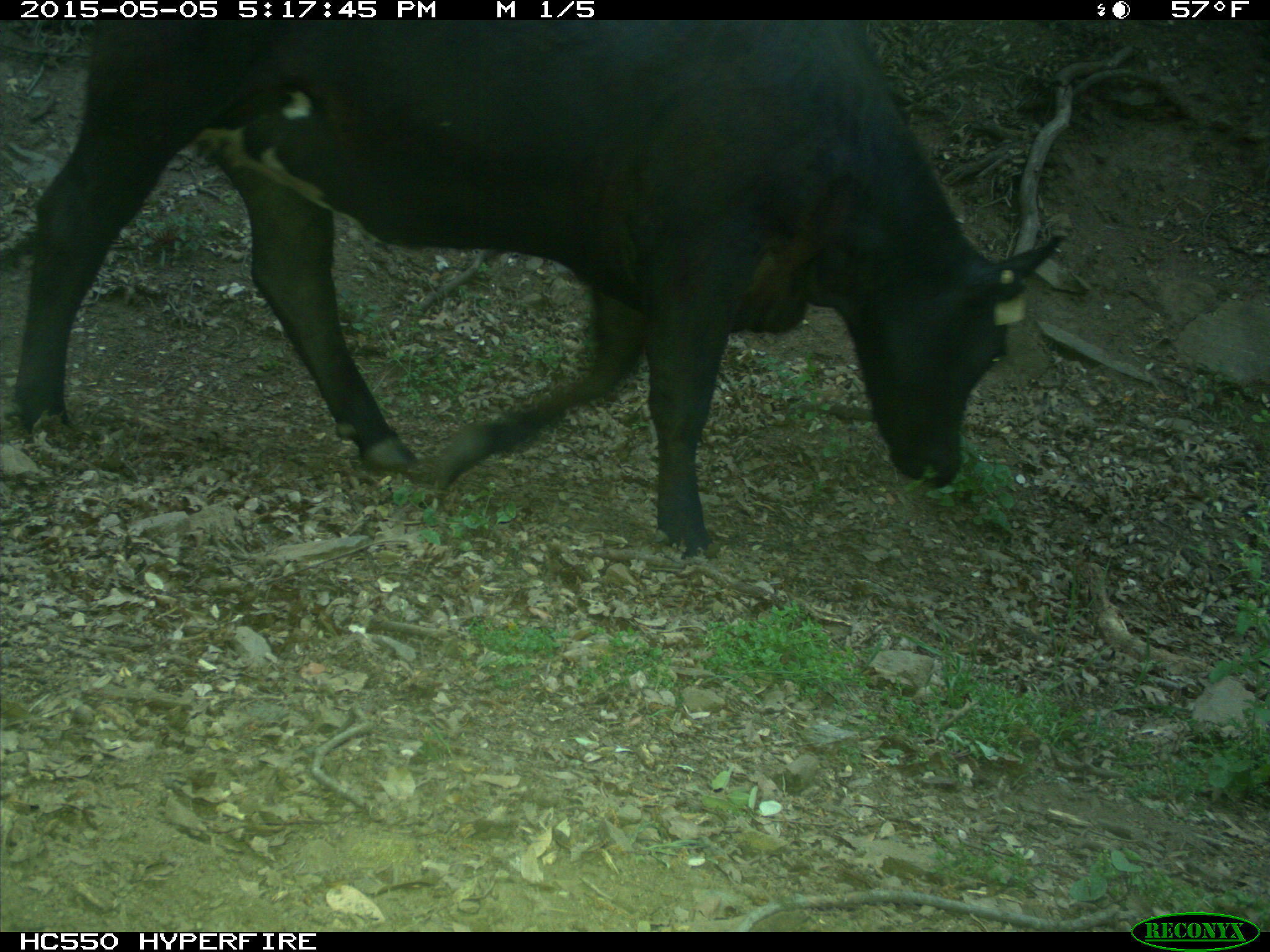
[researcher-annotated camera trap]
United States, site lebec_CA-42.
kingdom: Animalia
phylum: Chordata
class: Mammalia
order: Artiodactyla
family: Bovidae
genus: Bos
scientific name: Bos taurus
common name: domestic cow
Bos taurus (domestic cow).